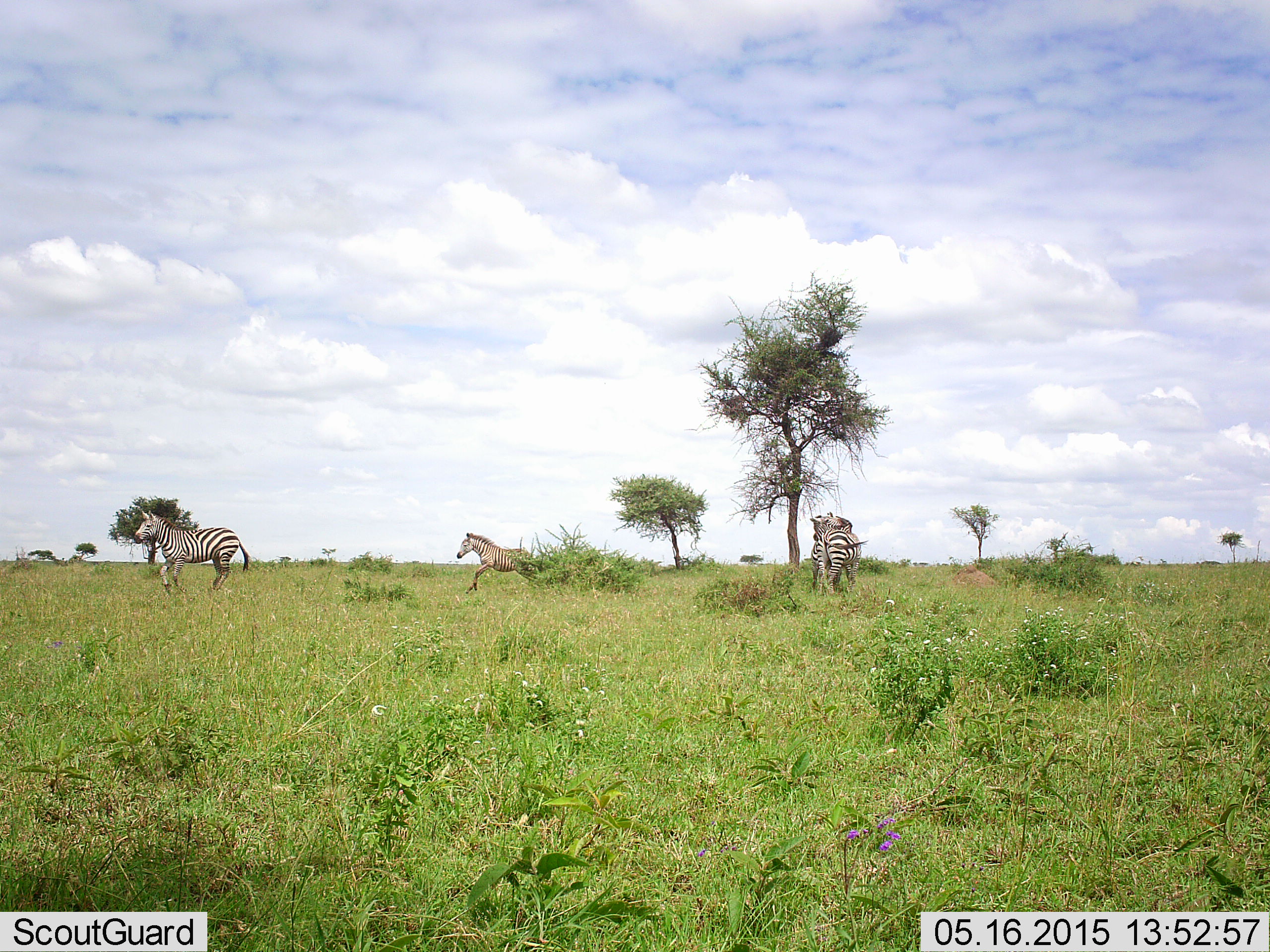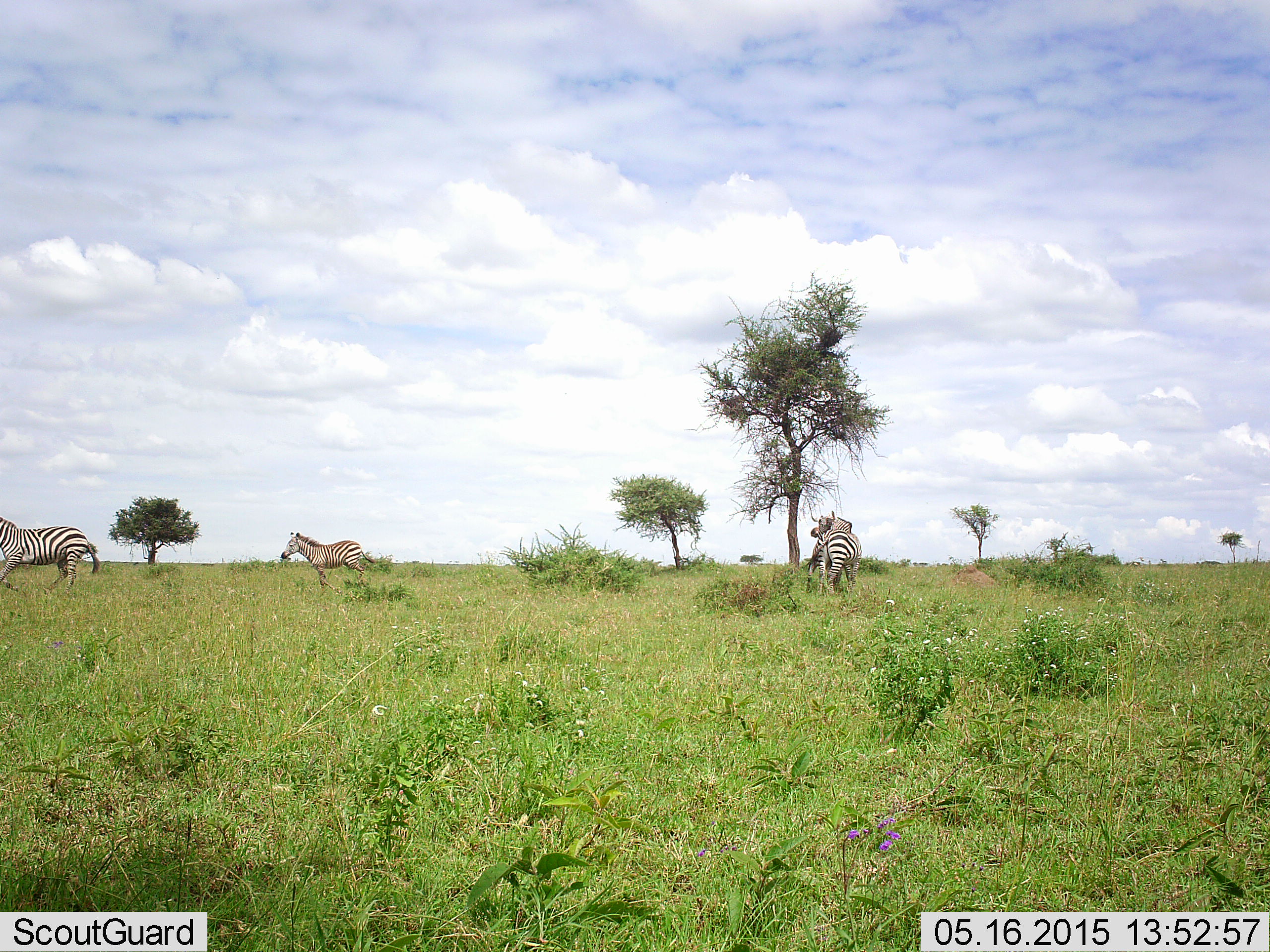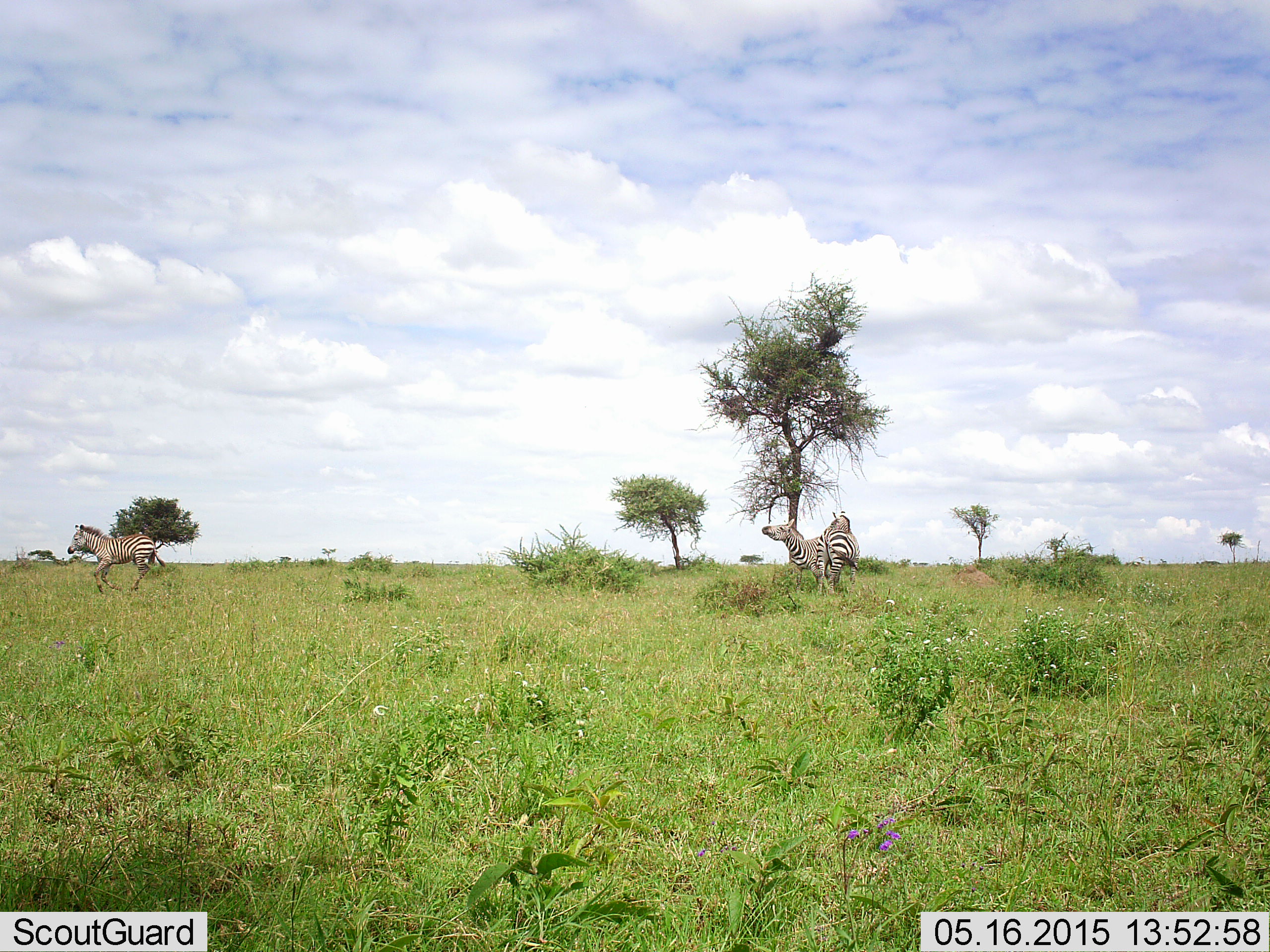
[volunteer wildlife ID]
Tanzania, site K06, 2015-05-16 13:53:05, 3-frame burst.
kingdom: Animalia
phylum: Chordata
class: Mammalia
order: Perissodactyla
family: Equidae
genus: Equus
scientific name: Equus quagga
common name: plains zebra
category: zebra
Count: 4.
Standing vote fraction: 70%.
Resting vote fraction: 20%.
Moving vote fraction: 90%.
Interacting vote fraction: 10%.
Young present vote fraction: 50%.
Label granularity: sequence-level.